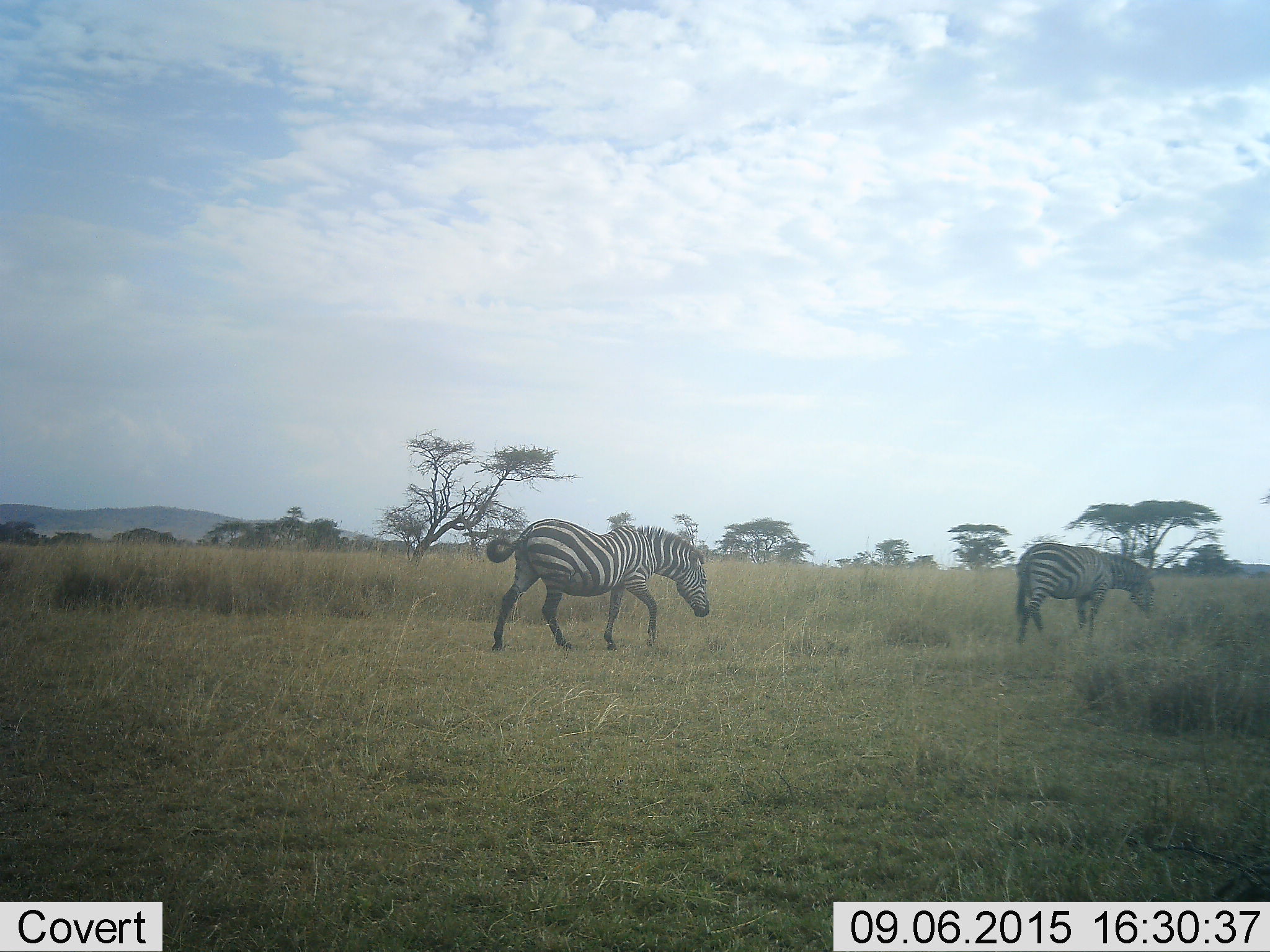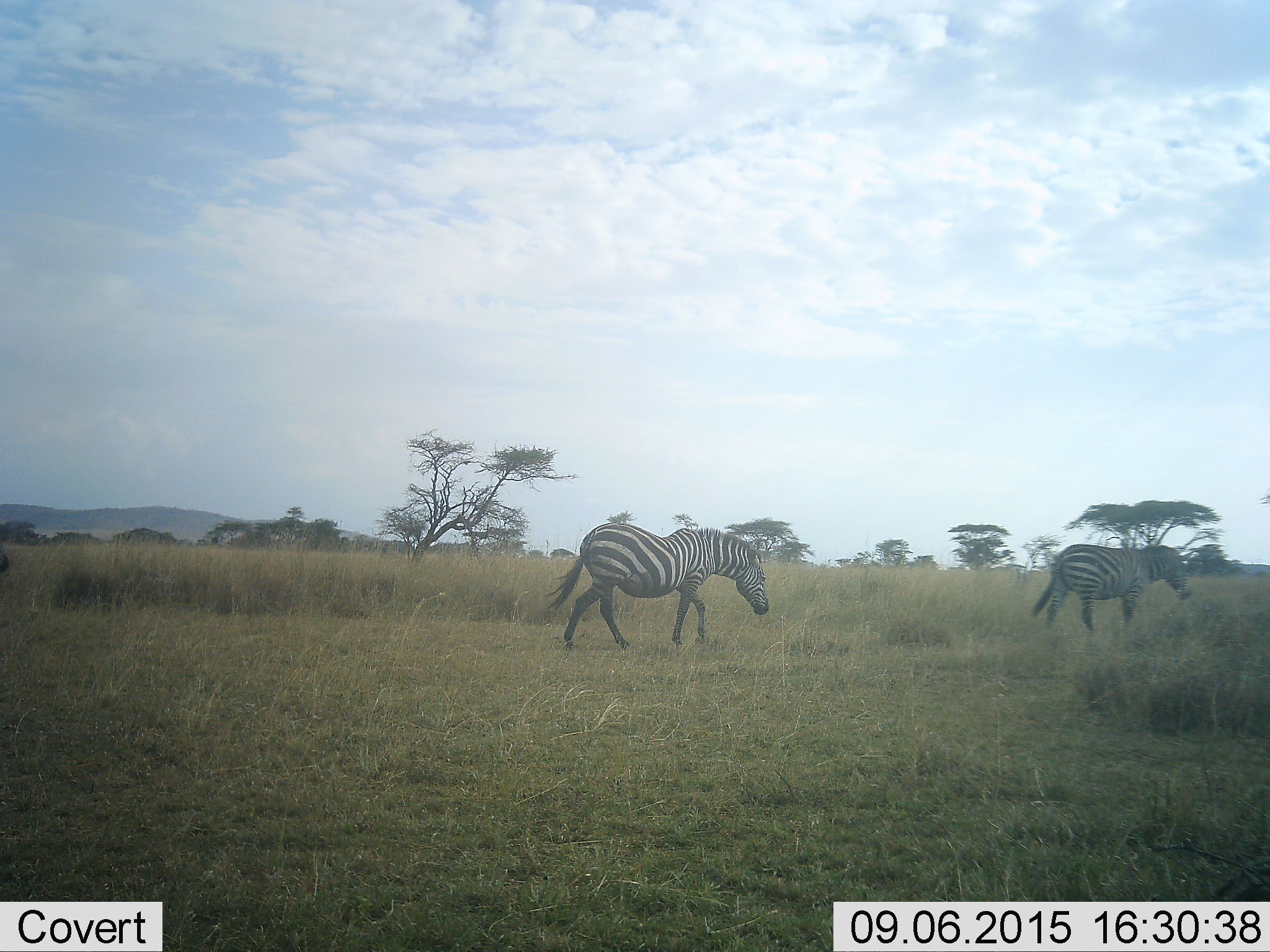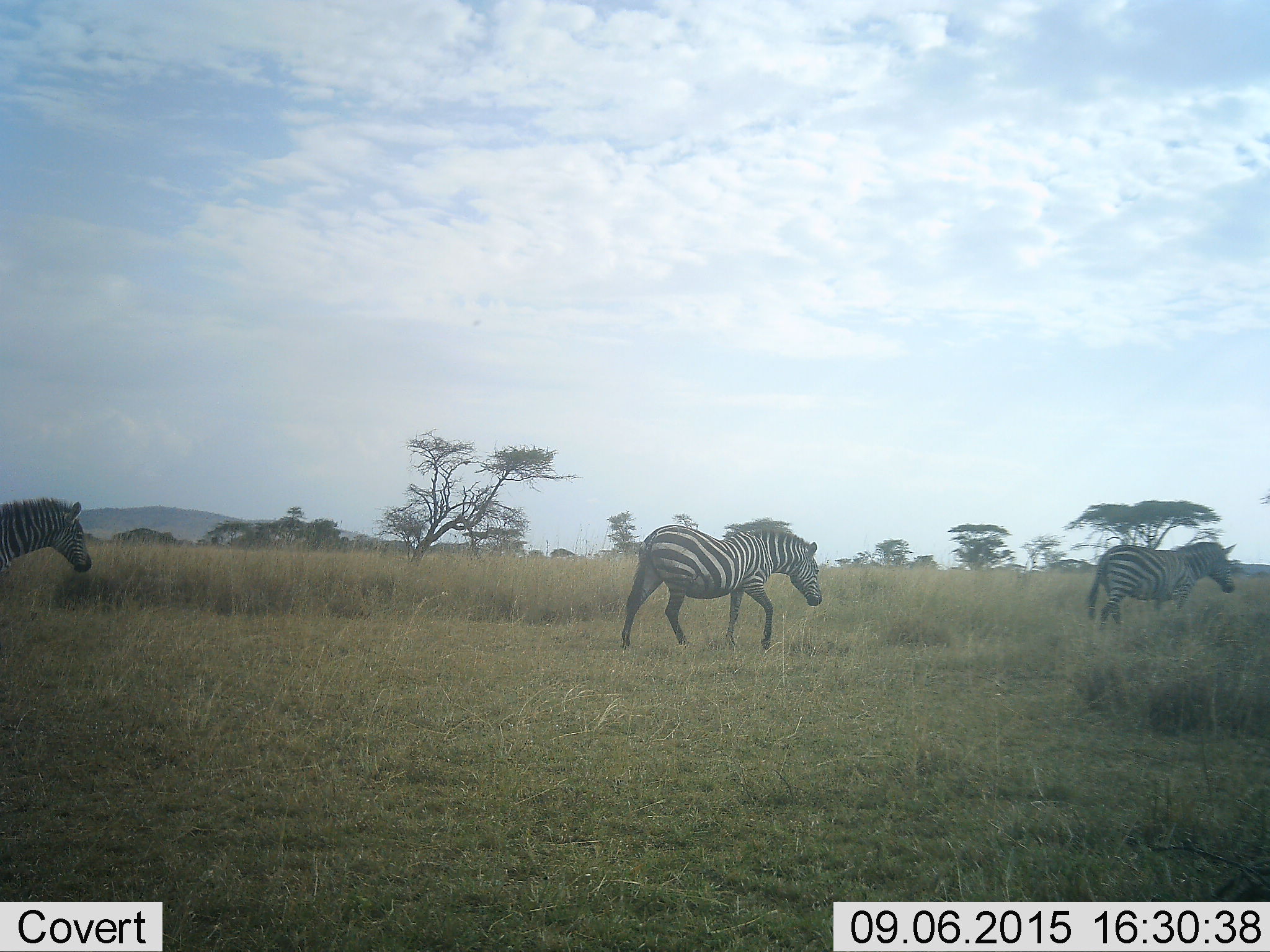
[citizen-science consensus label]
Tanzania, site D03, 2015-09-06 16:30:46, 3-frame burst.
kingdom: Animalia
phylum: Chordata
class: Mammalia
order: Perissodactyla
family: Equidae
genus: Equus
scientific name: Equus quagga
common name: plains zebra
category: zebra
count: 3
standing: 7%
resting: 0%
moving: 100%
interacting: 0%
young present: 7%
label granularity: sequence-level